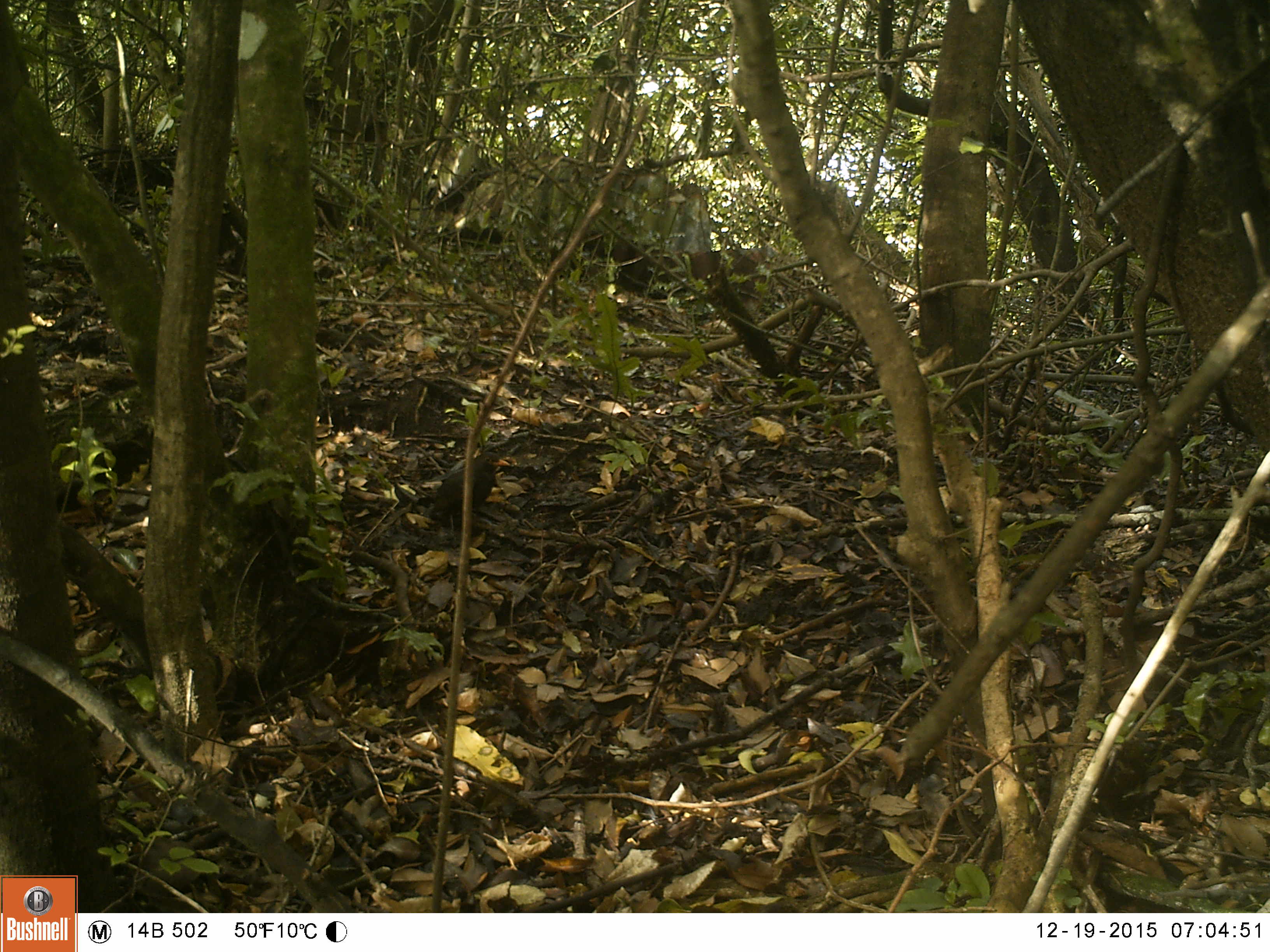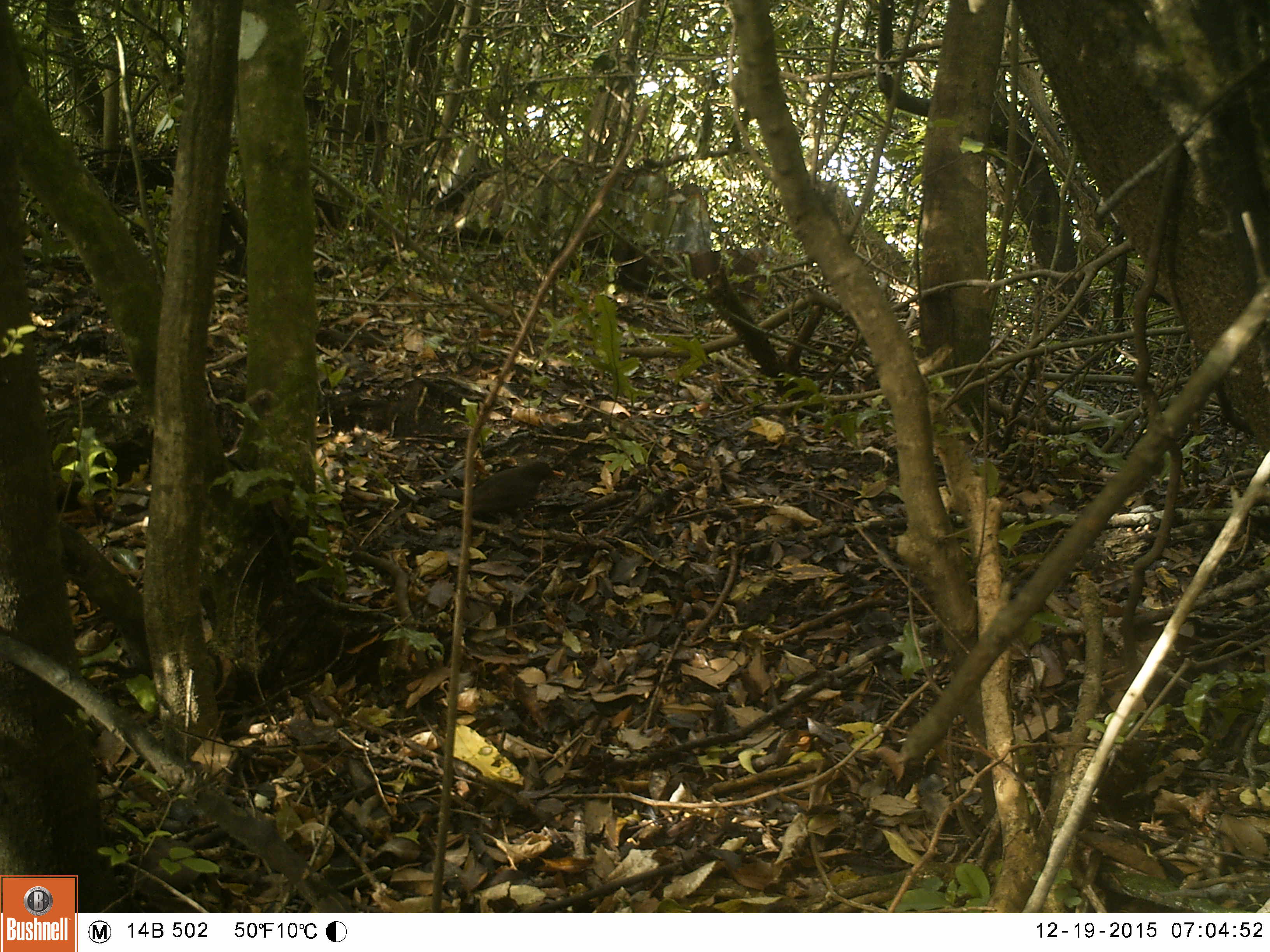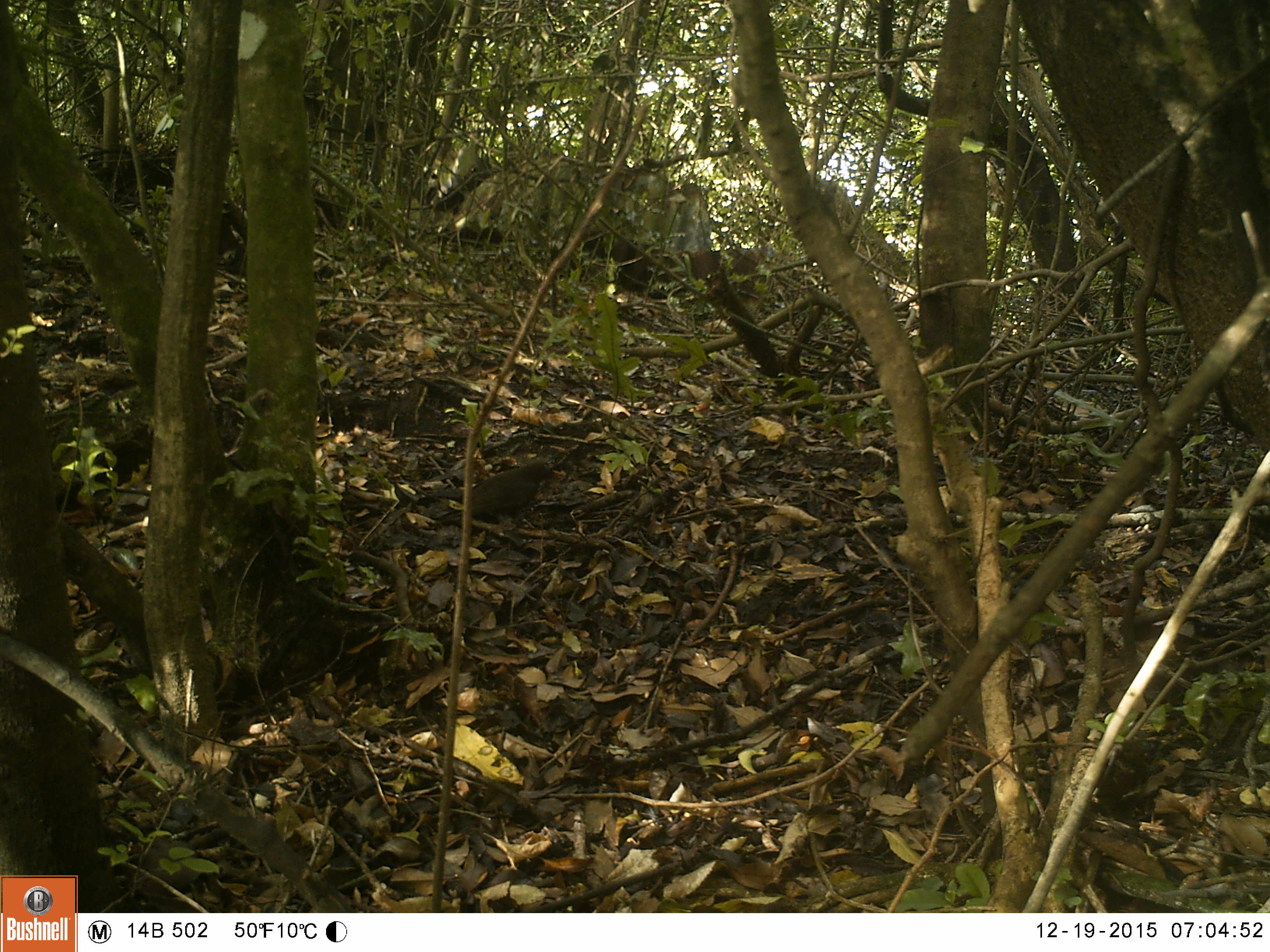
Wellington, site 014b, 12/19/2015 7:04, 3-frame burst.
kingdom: Animalia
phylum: Chordata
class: Aves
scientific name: Aves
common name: bird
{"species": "bird (Aves)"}